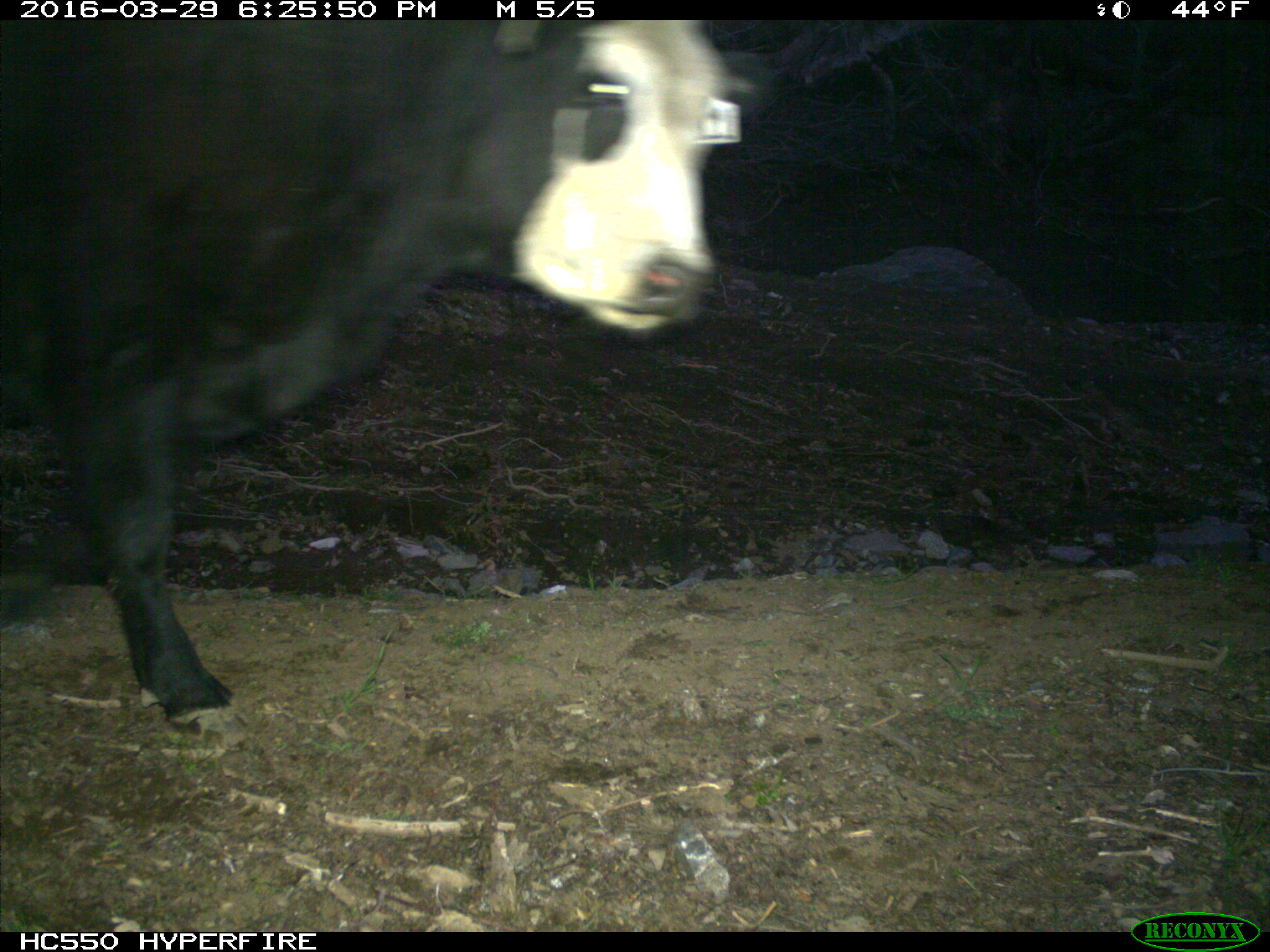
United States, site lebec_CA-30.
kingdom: Animalia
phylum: Chordata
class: Mammalia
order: Artiodactyla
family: Bovidae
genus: Bos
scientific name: Bos taurus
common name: domestic cow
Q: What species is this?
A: Bos taurus (domestic cow).